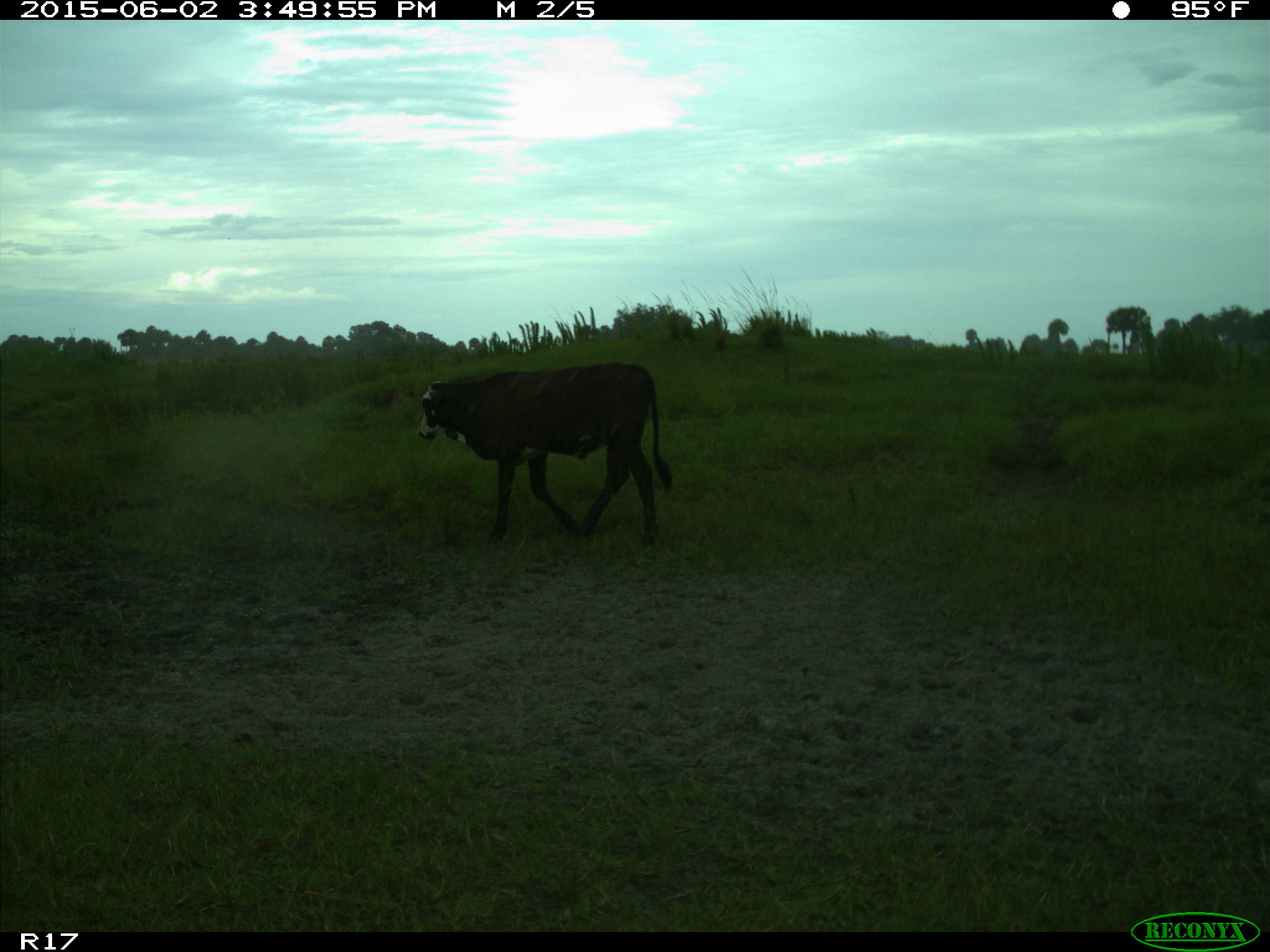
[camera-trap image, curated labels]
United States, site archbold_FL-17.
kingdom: Animalia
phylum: Chordata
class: Mammalia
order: Artiodactyla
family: Bovidae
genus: Bos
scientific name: Bos taurus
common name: domestic cow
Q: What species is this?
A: Bos taurus (domestic cow).